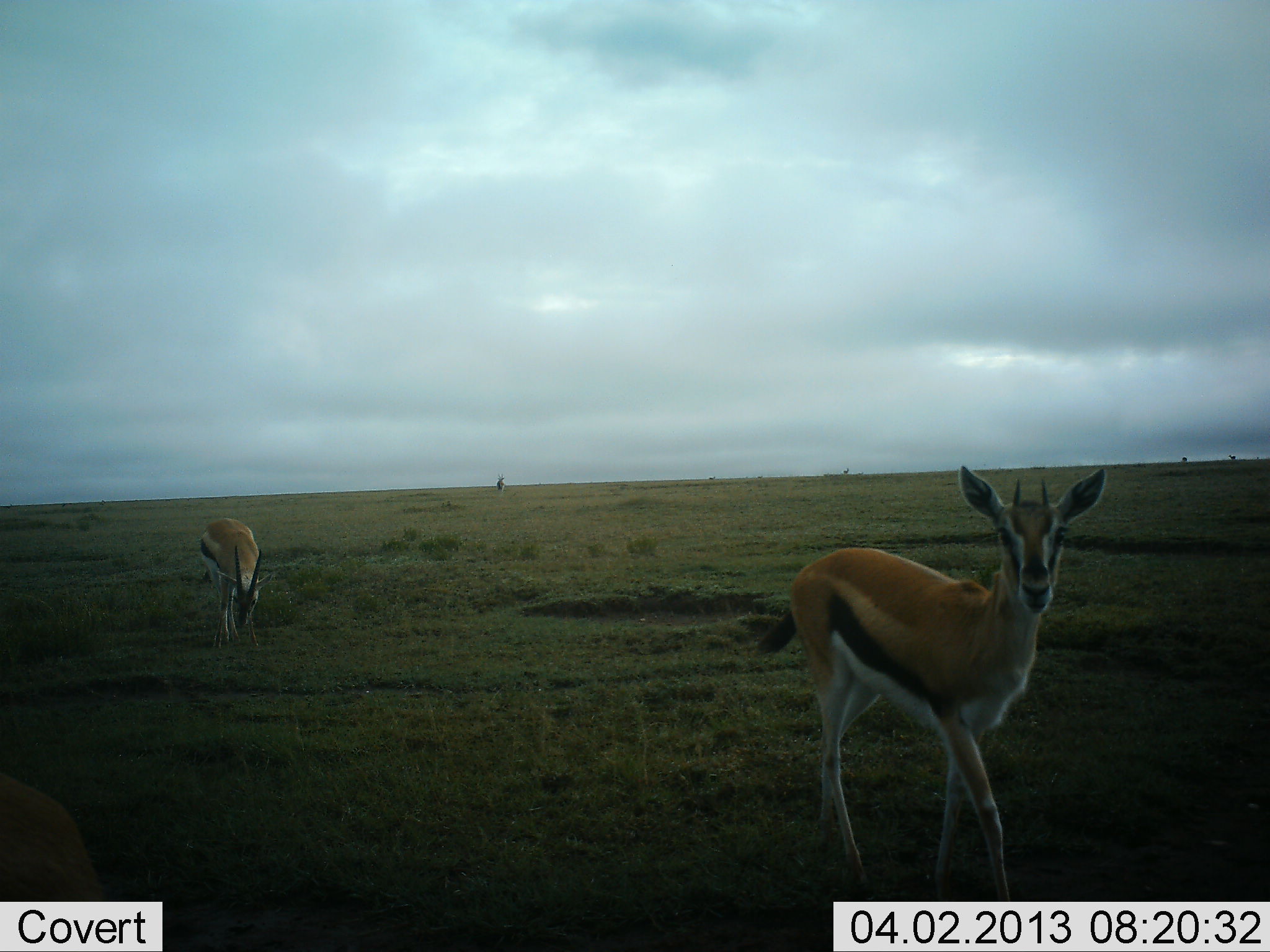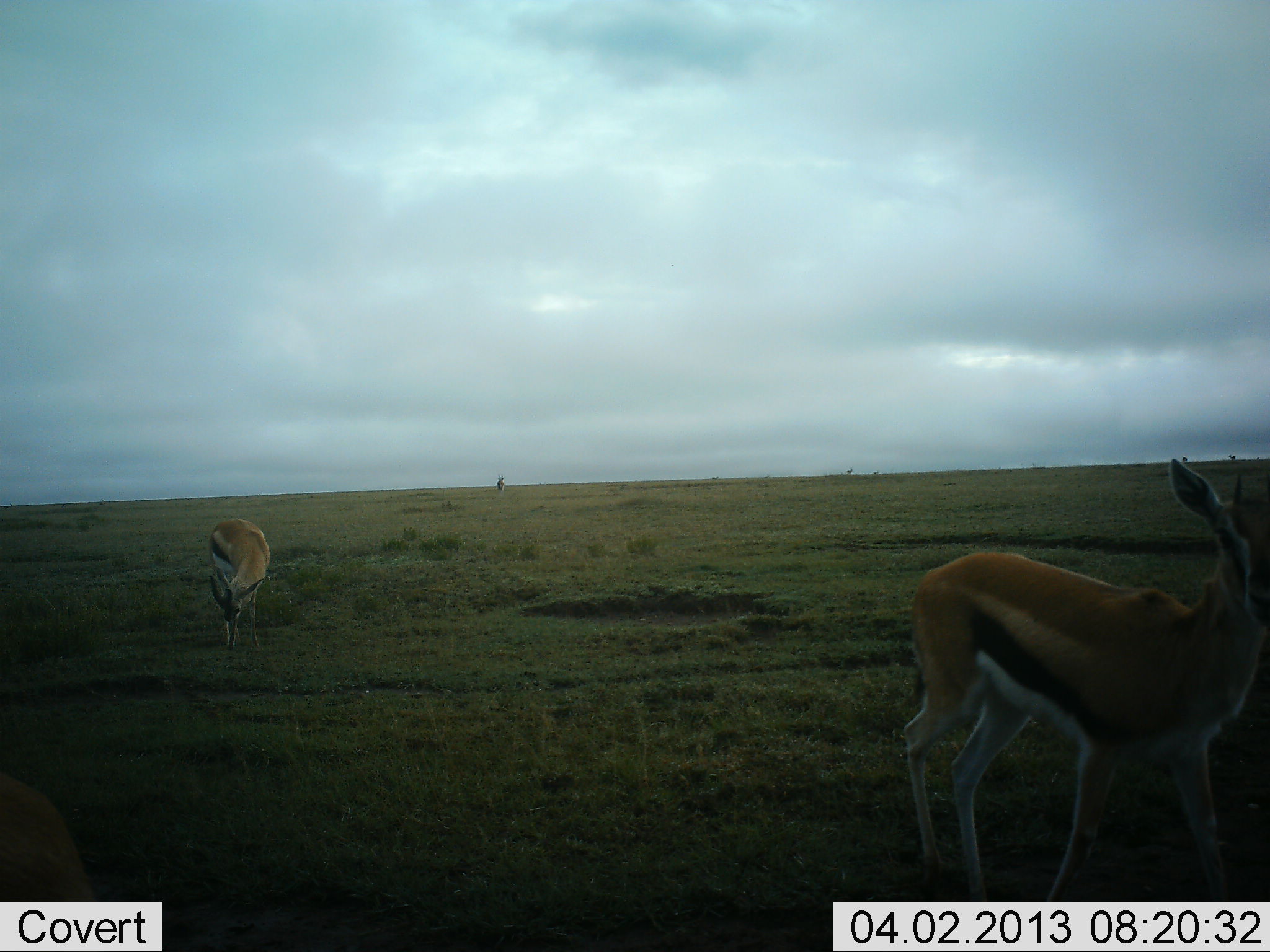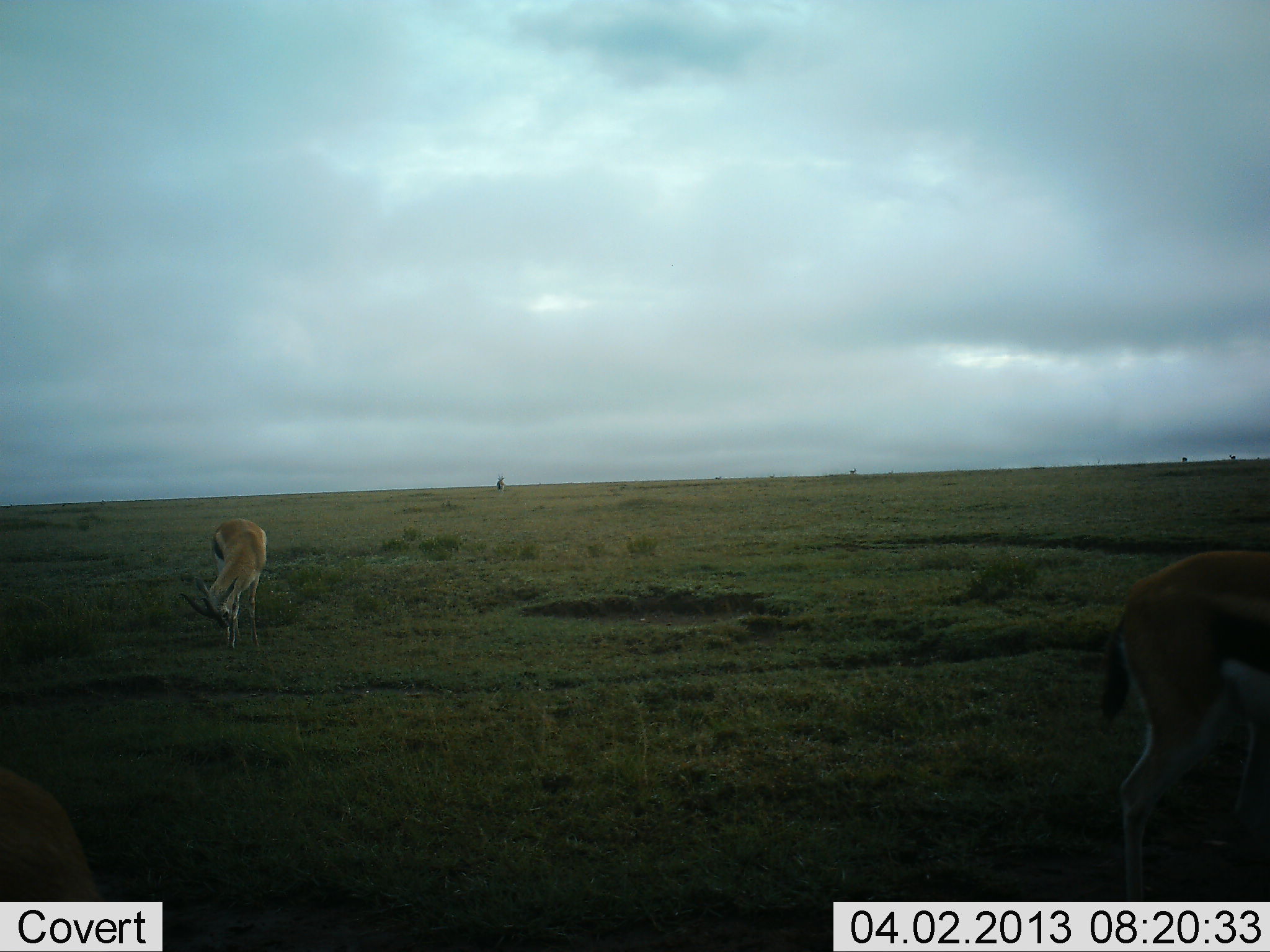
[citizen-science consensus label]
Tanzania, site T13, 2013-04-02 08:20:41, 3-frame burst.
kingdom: Animalia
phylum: Chordata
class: Mammalia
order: Artiodactyla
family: Bovidae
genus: Eudorcas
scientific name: Eudorcas thomsonii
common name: thomson's gazelle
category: gazellethomsons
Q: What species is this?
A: Gazellethomsons (thomson's gazelle) (Eudorcas thomsonii).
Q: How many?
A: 2.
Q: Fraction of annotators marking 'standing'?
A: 55%.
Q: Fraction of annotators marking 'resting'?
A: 3%.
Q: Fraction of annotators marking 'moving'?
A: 73%.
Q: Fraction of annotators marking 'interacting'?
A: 3%.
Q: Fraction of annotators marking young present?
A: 0%.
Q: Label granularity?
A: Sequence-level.